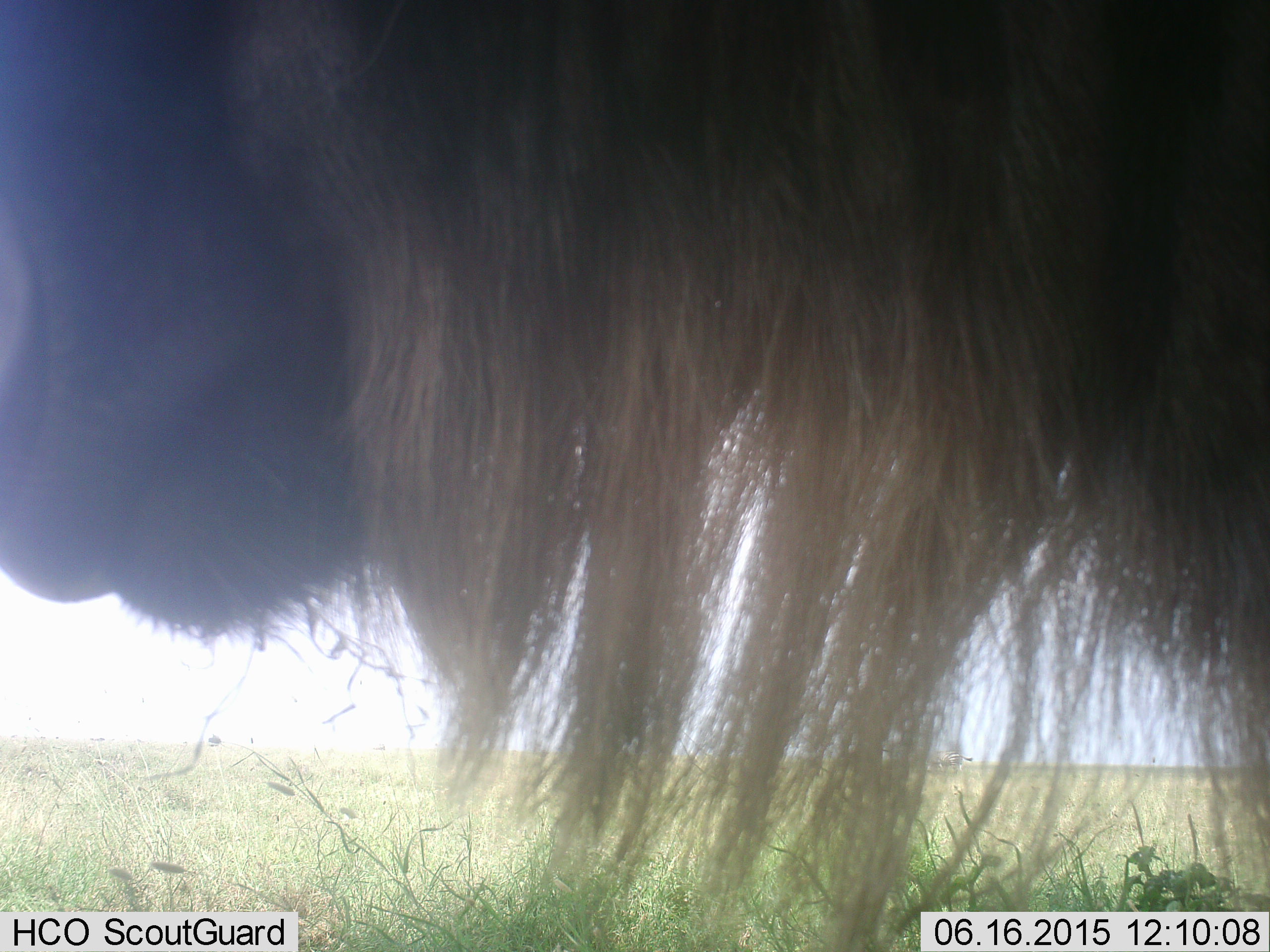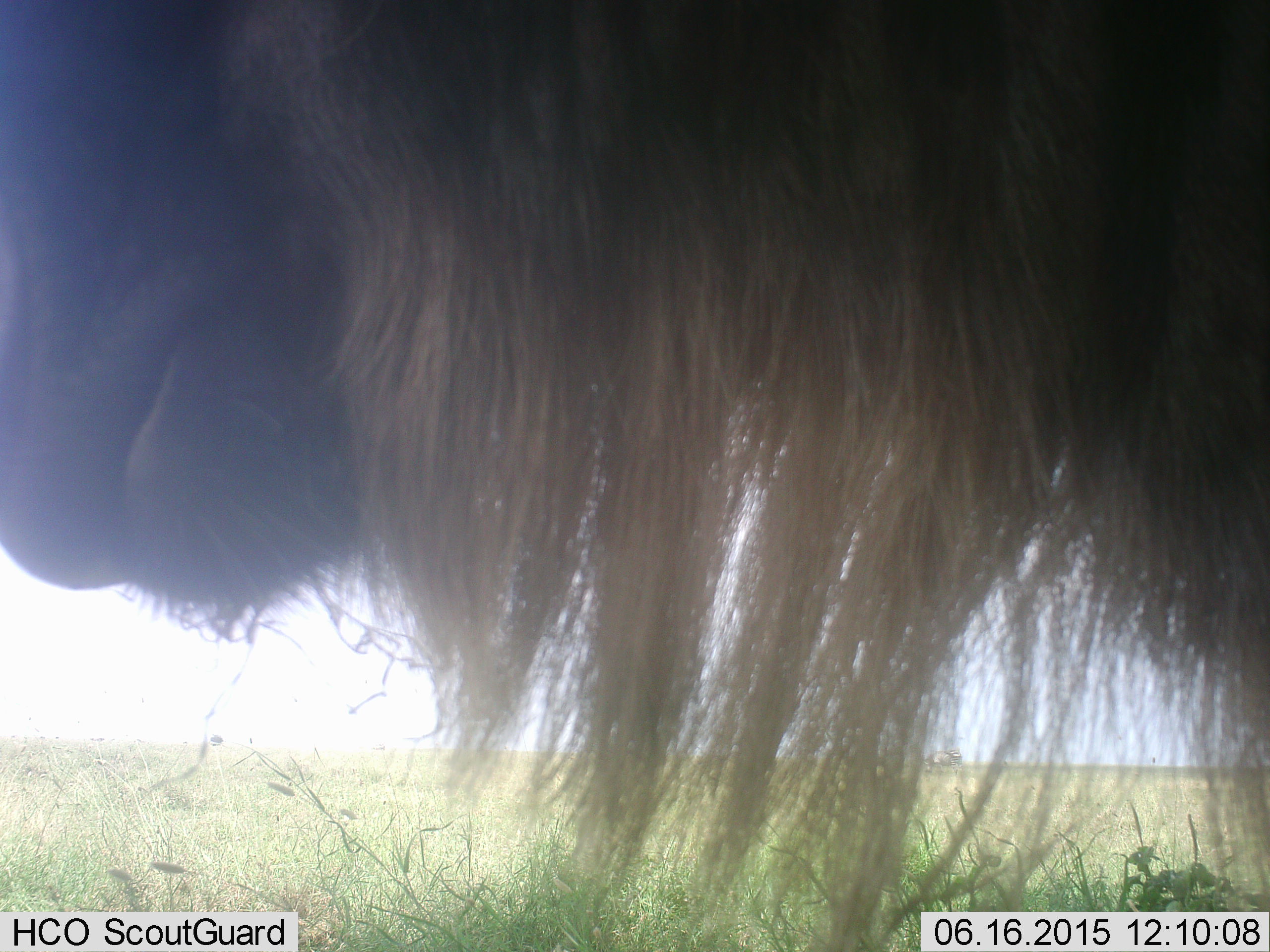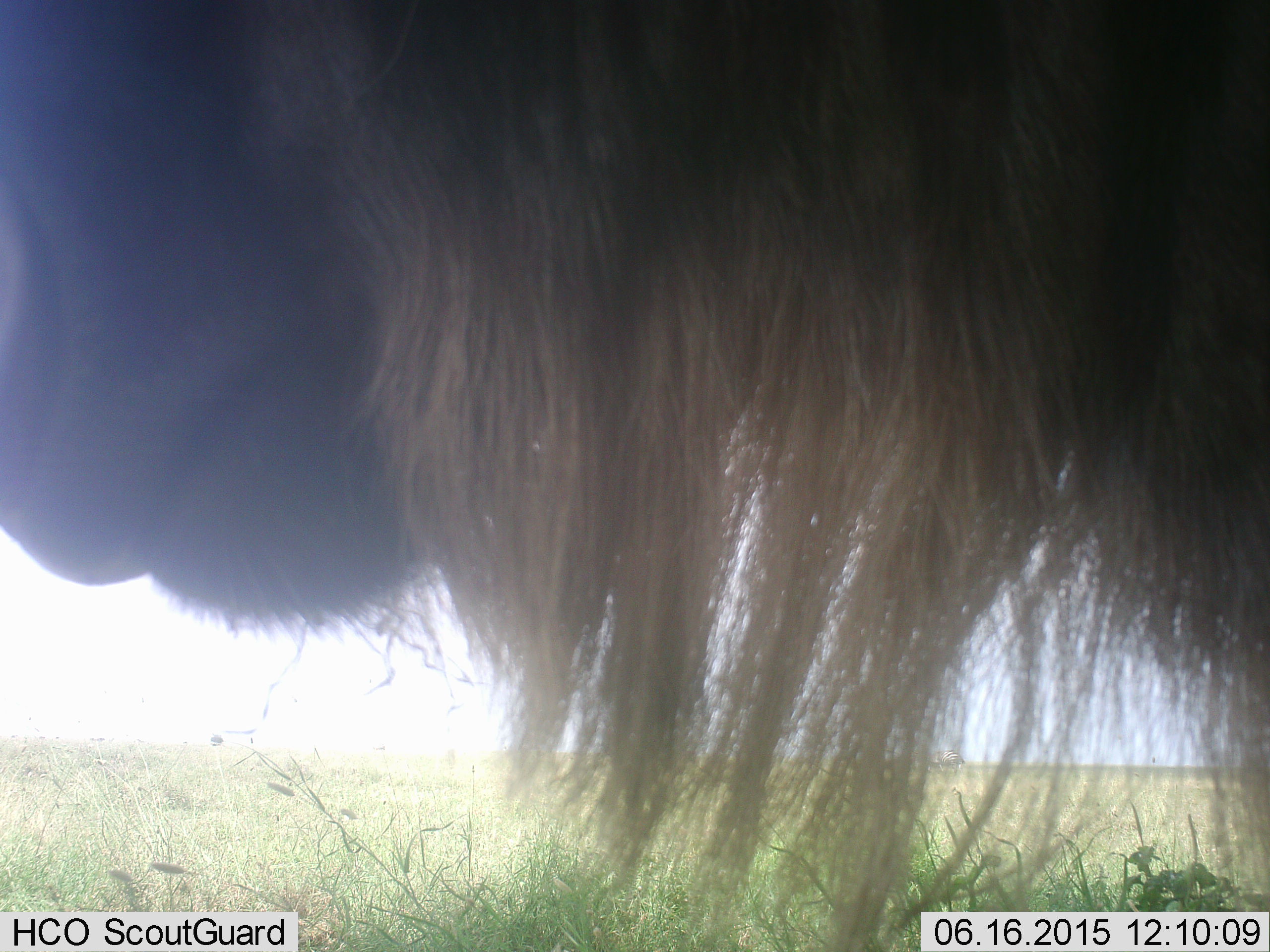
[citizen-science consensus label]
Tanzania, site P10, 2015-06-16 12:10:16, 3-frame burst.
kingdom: Animalia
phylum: Chordata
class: Mammalia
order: Artiodactyla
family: Bovidae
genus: Connochaetes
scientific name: Connochaetes taurinus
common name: blue wildebeest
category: wildebeest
Wildebeest (blue wildebeest) (Connochaetes taurinus), count 1. Behavior (volunteer vote fractions): standing 90%, resting 0%, moving 0%, interacting 0%. Young present (vote fraction): 0%. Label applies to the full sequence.